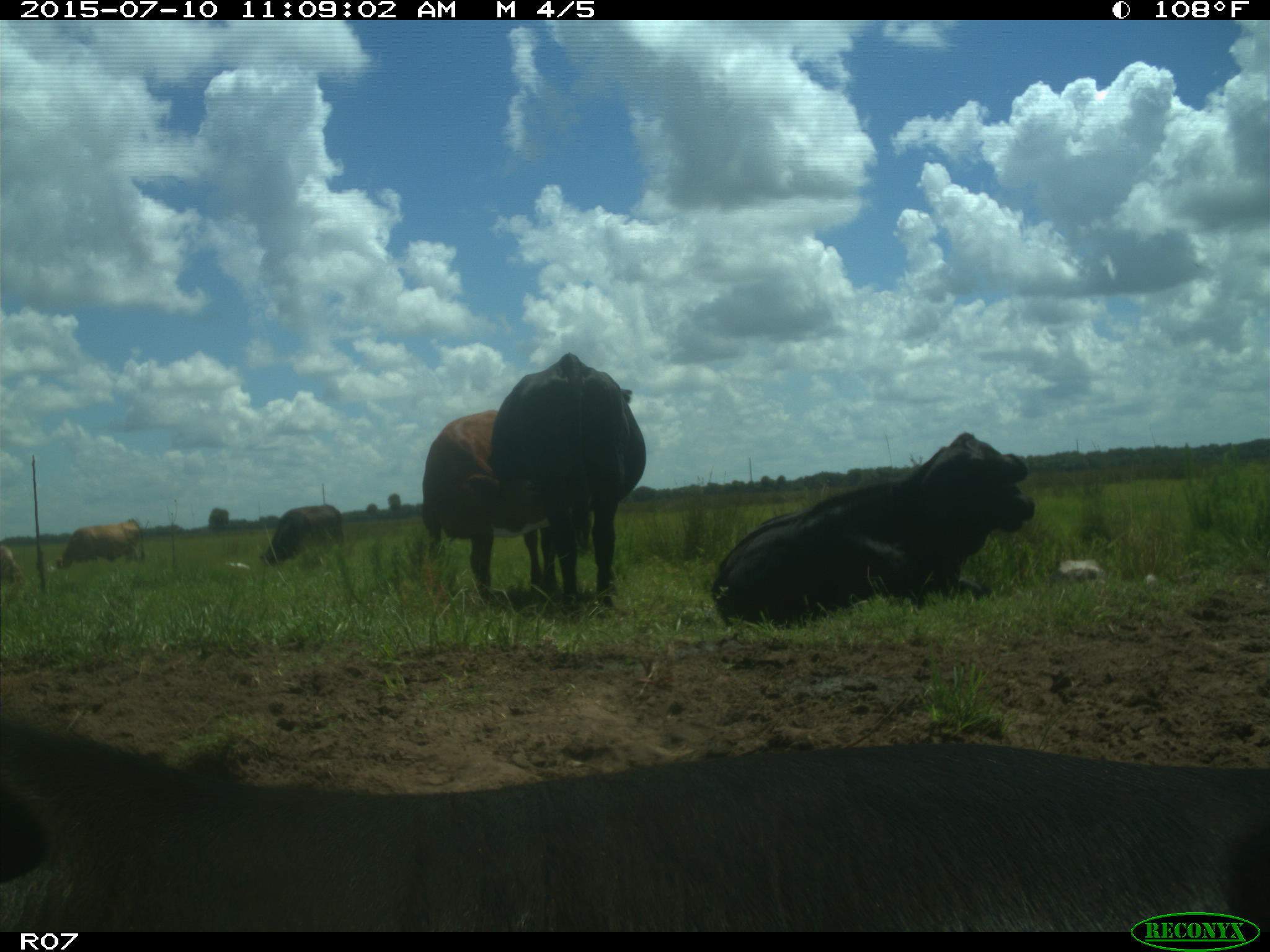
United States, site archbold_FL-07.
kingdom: Animalia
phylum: Chordata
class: Mammalia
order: Artiodactyla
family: Bovidae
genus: Bos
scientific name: Bos taurus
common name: domestic cow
Bos taurus (domestic cow).